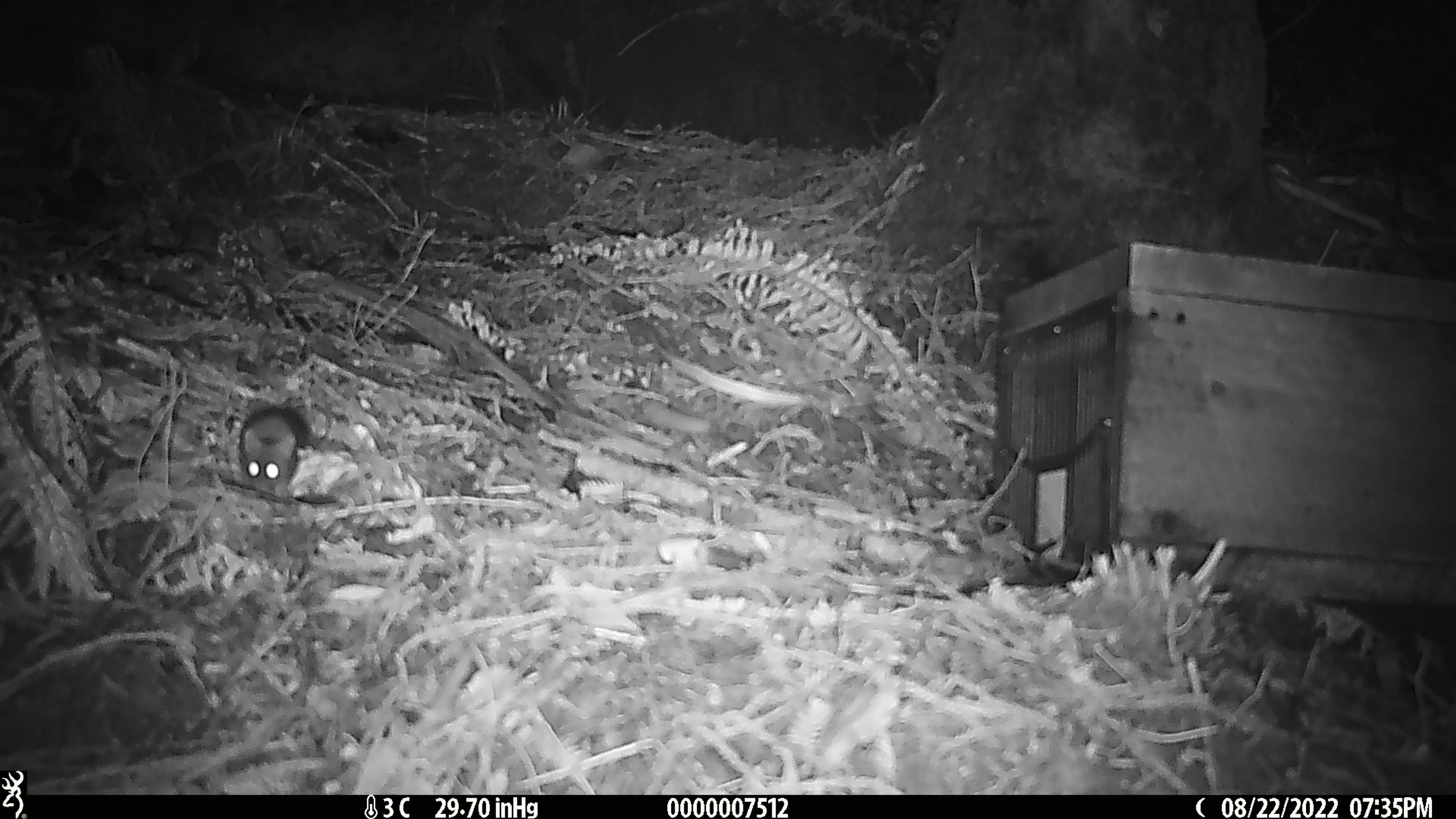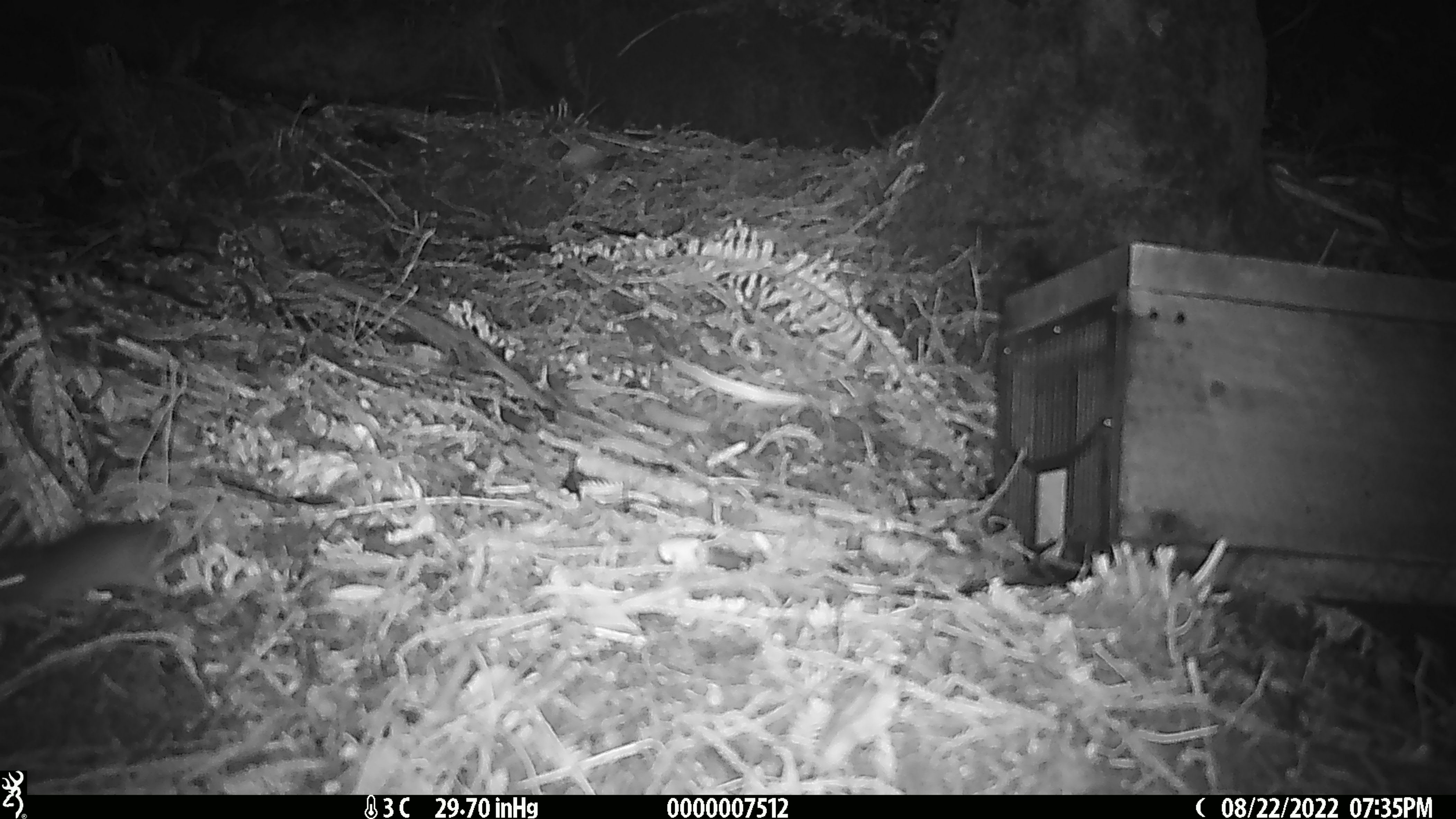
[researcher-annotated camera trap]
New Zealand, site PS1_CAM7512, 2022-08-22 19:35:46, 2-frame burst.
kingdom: Animalia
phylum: Chordata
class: Mammalia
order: Rodentia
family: Muridae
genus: Mus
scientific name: Mus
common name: mouse